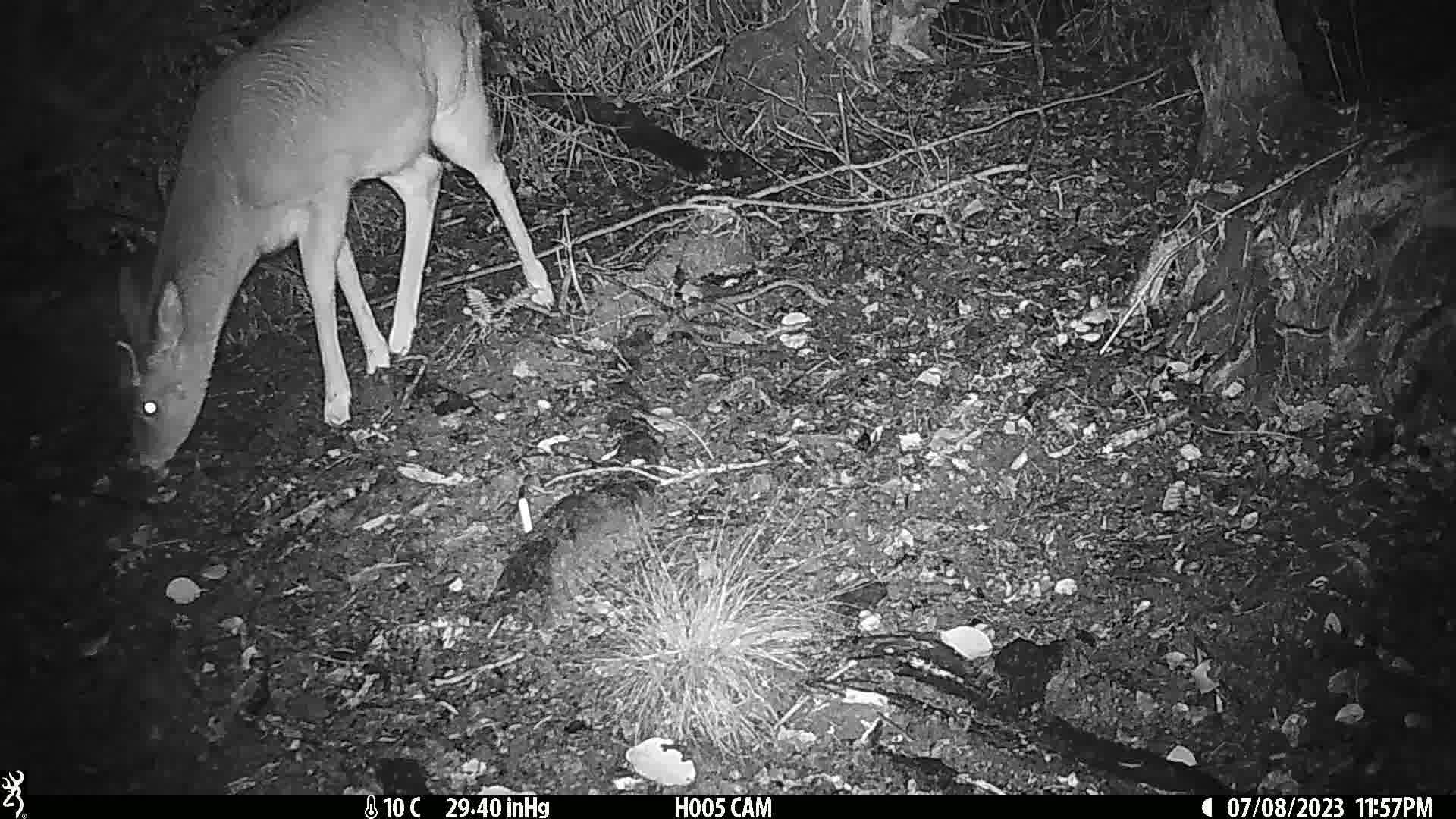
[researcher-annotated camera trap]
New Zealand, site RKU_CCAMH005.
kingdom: Animalia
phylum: Chordata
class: Mammalia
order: Artiodactyla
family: Cervidae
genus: Odocoileus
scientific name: Odocoileus virginianus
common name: white-tailed deer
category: white tailed deer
White tailed deer (white-tailed deer) (Odocoileus virginianus).